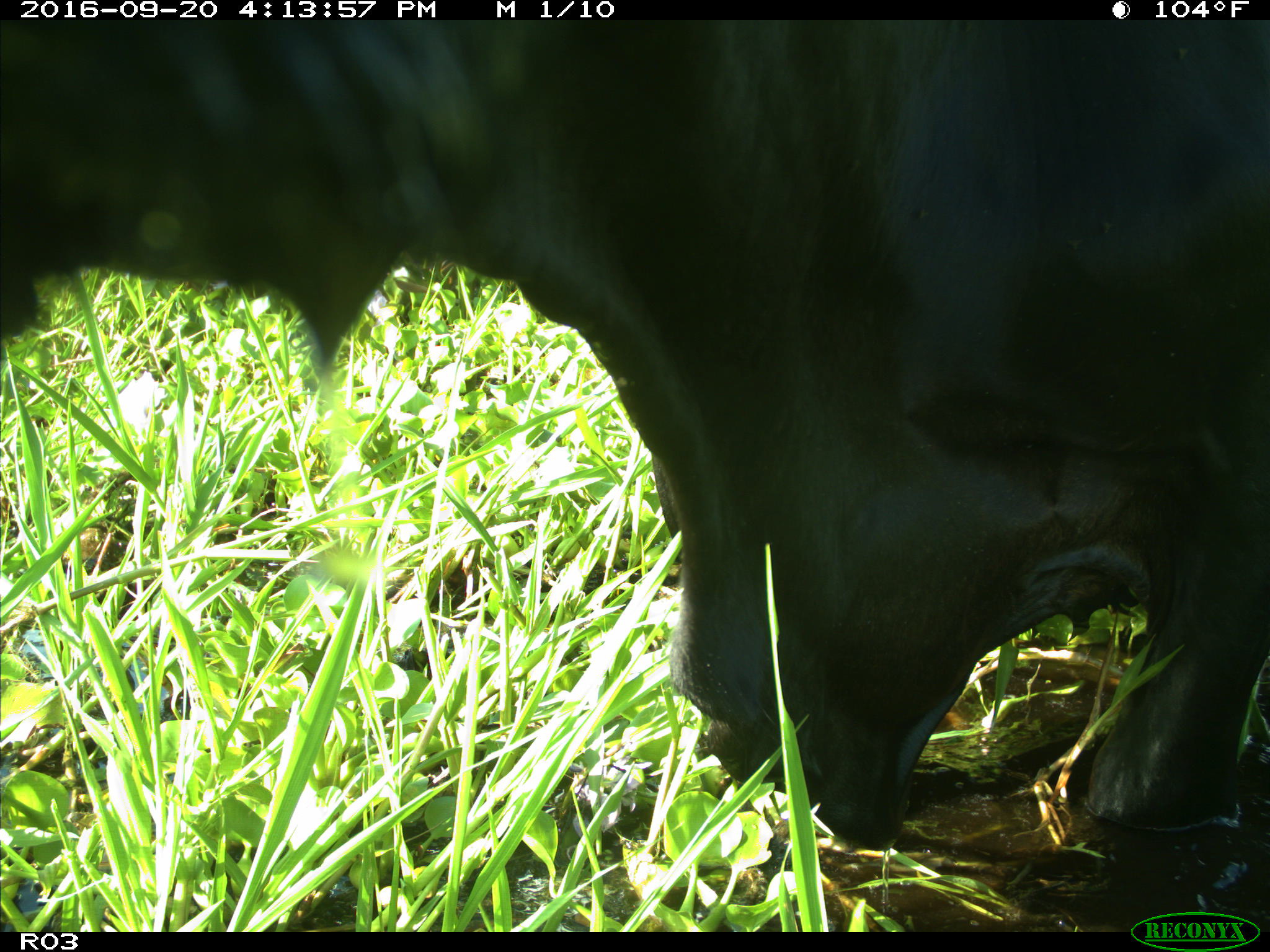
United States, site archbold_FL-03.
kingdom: Animalia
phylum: Chordata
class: Mammalia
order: Artiodactyla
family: Bovidae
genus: Bos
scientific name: Bos taurus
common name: domestic cow